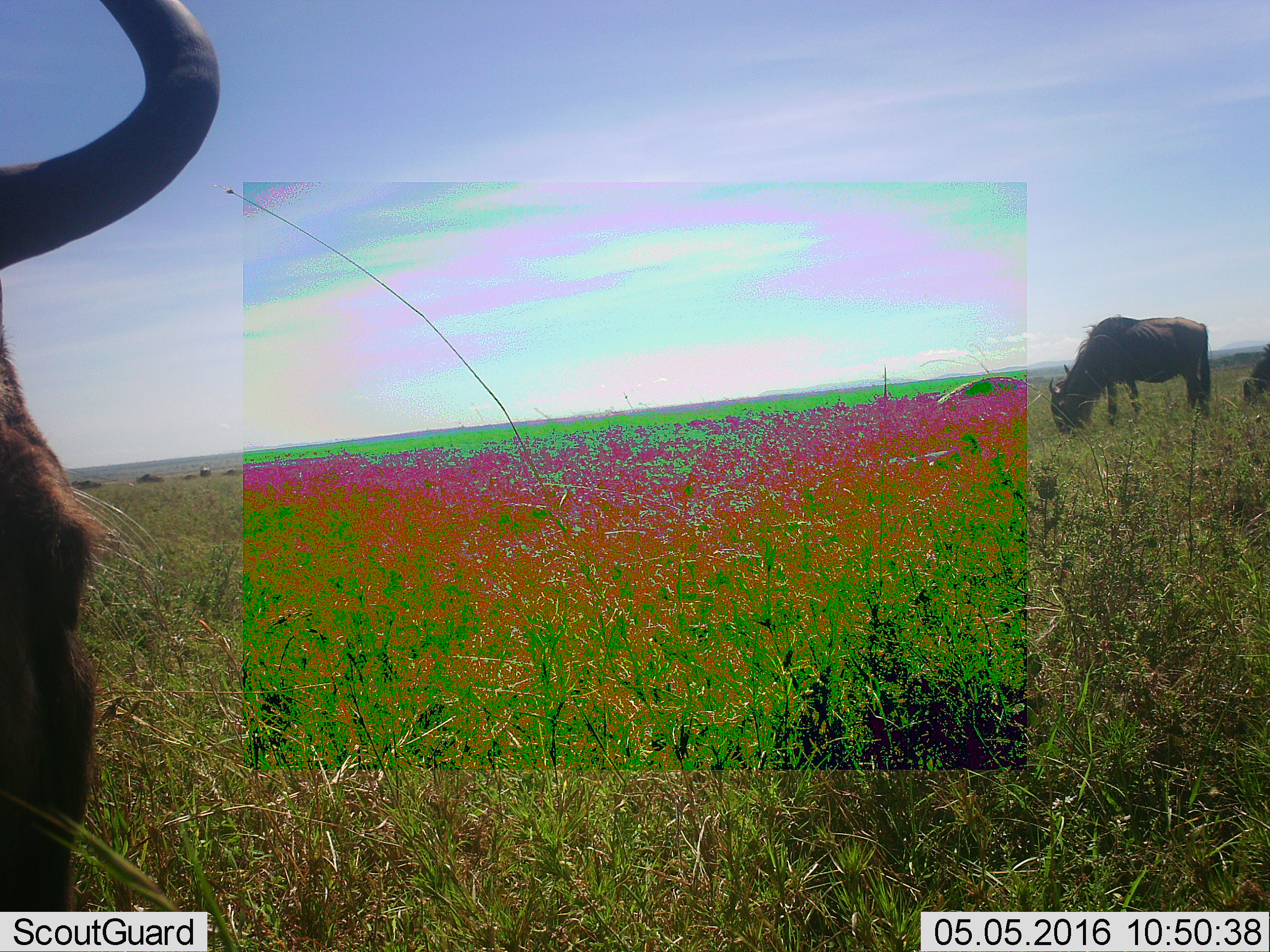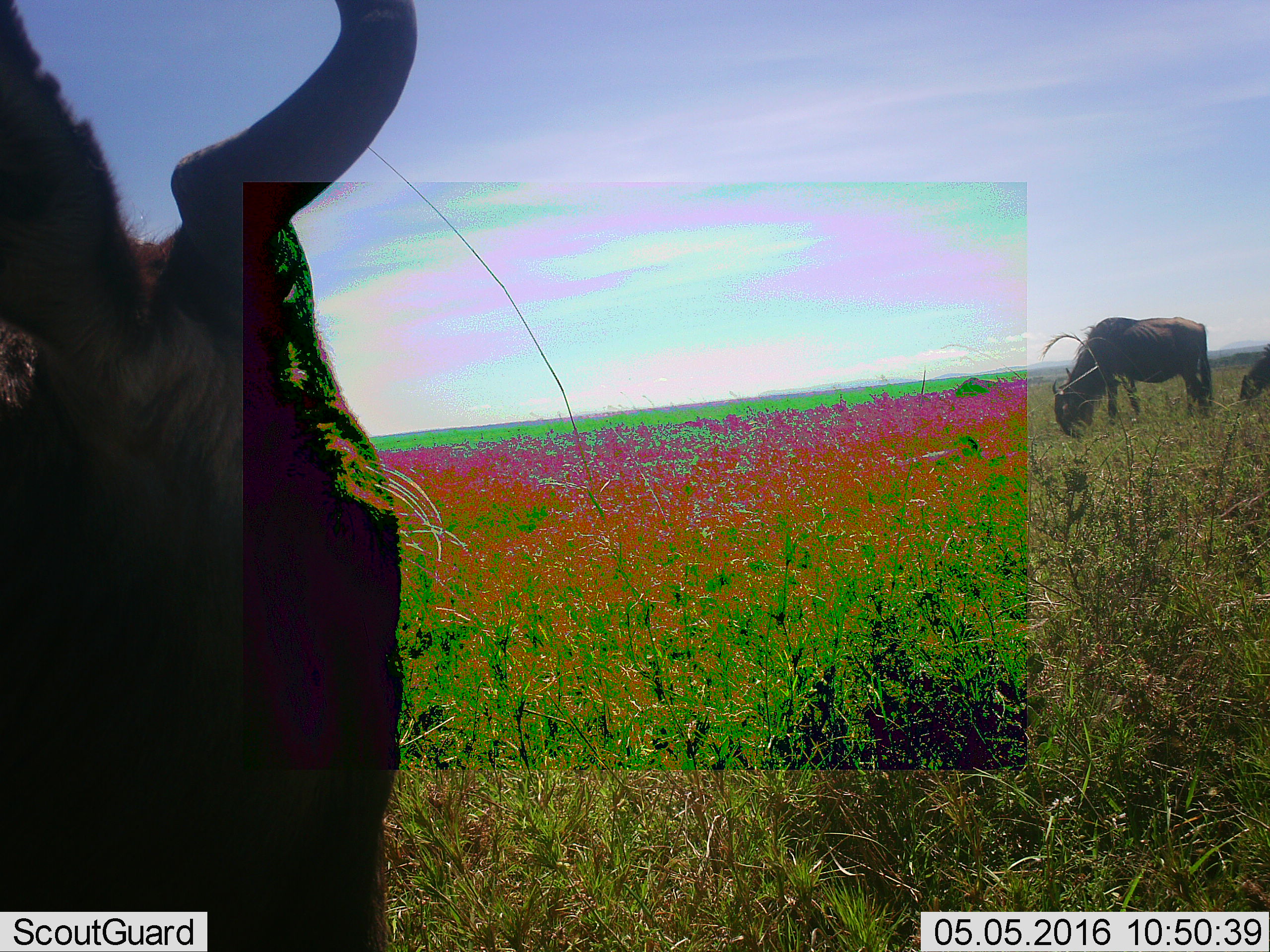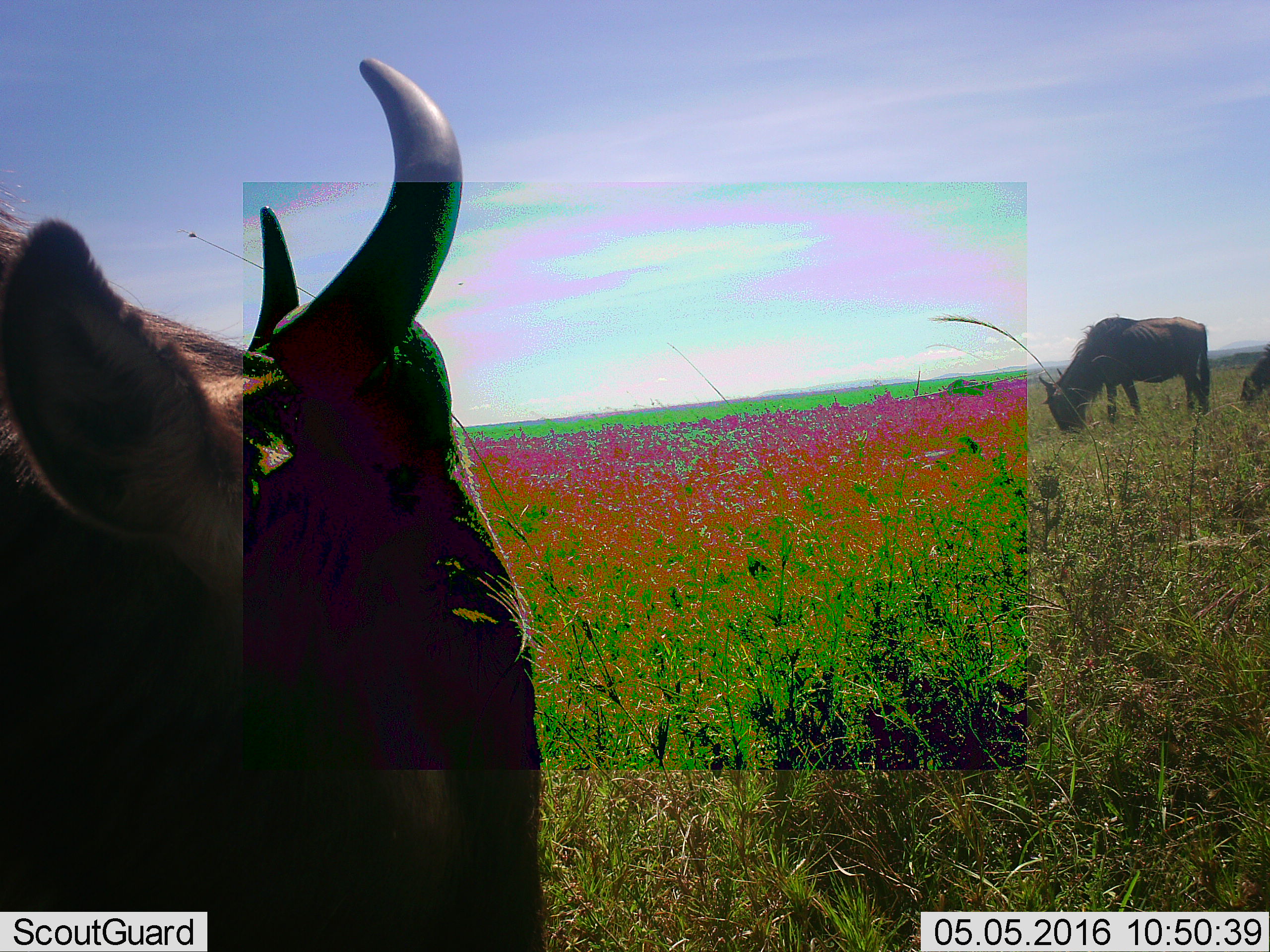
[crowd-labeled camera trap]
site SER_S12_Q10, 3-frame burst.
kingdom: Animalia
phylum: Chordata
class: Mammalia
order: Artiodactyla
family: Bovidae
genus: Connochaetes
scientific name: Connochaetes taurinus taurinus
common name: blue wildebeest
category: wildebeestblue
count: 8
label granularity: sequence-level